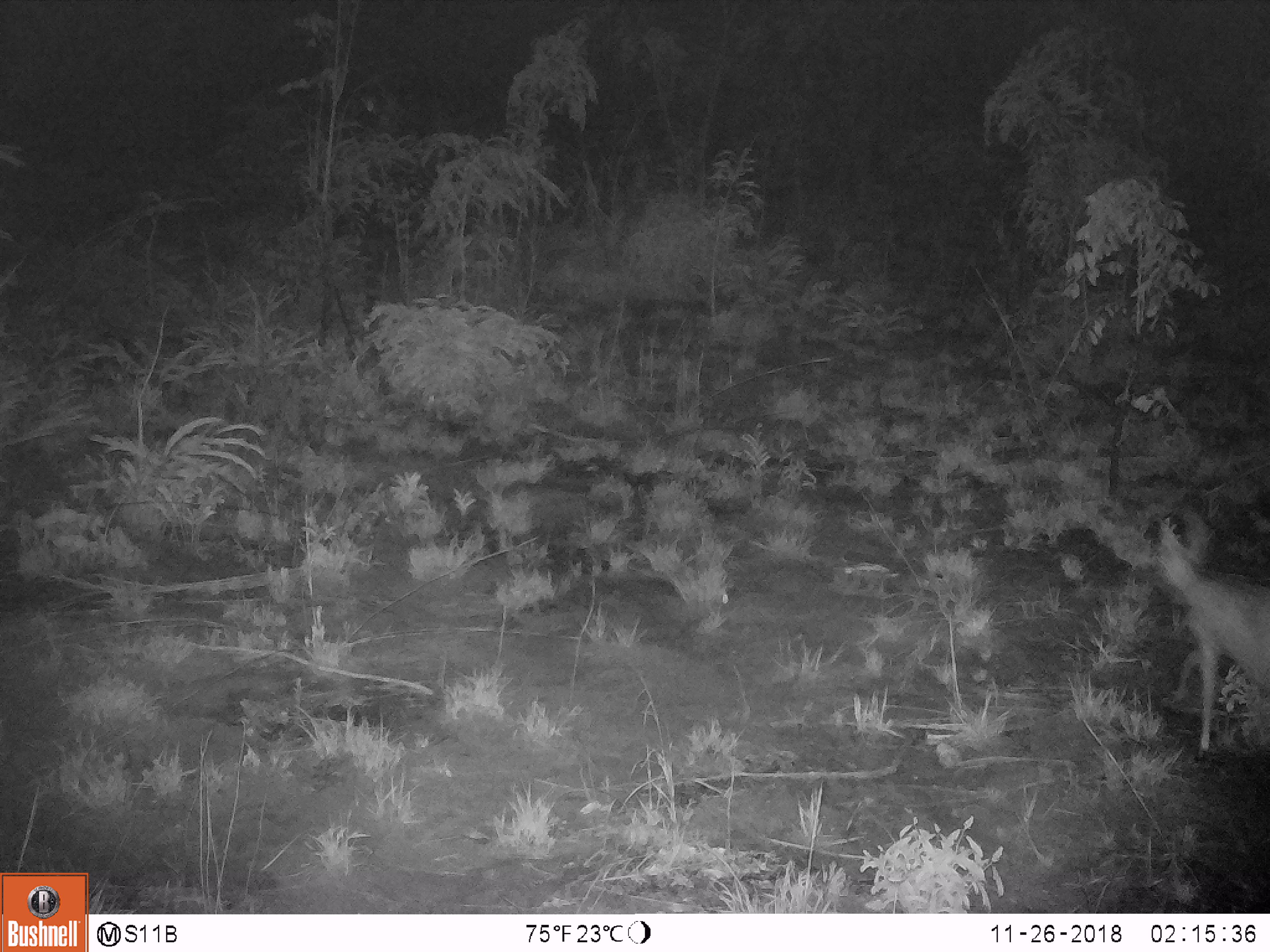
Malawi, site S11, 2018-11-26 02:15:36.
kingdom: Animalia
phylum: Chordata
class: Mammalia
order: Artiodactyla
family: Bovidae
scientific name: Antilopinae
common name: small antelope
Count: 1.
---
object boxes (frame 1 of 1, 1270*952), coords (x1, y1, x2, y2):
small antelope: (1143, 512, 1262, 769)